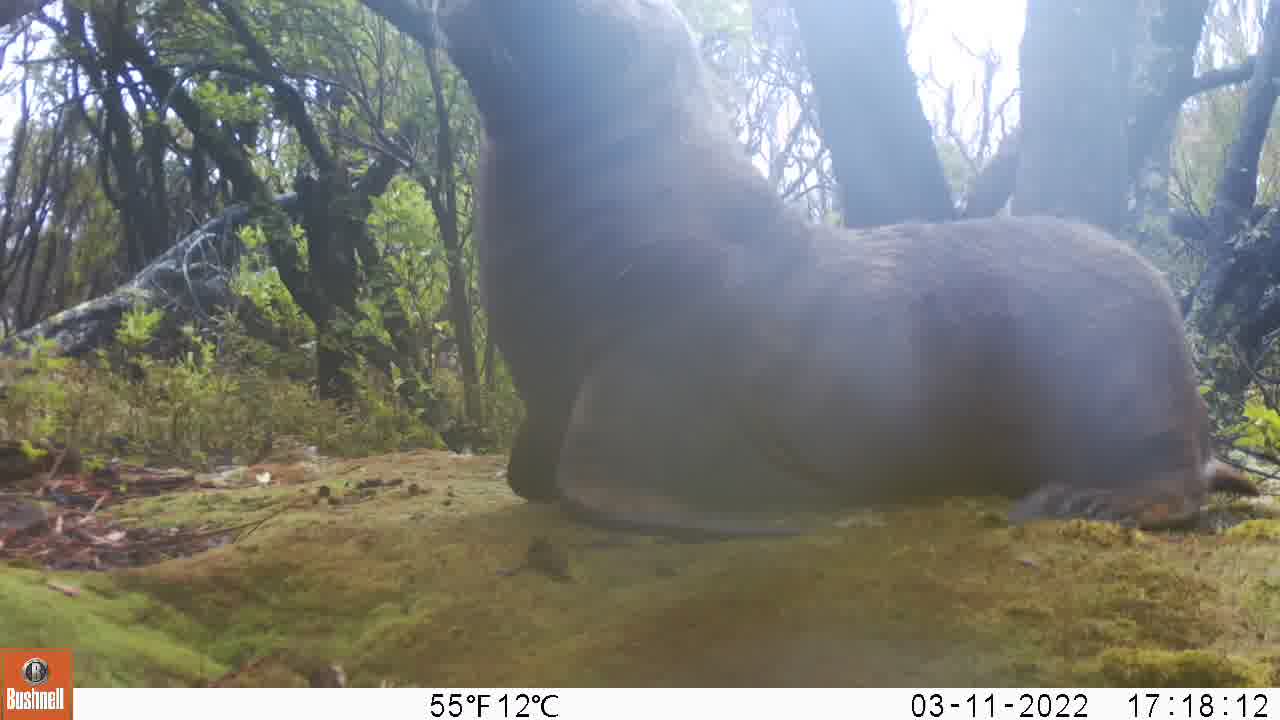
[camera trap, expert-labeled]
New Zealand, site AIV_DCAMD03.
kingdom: Animalia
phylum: Chordata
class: Mammalia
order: Carnivora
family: Otariidae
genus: Phocarctos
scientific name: Phocarctos hookeri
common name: new zealand sea lion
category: sealion